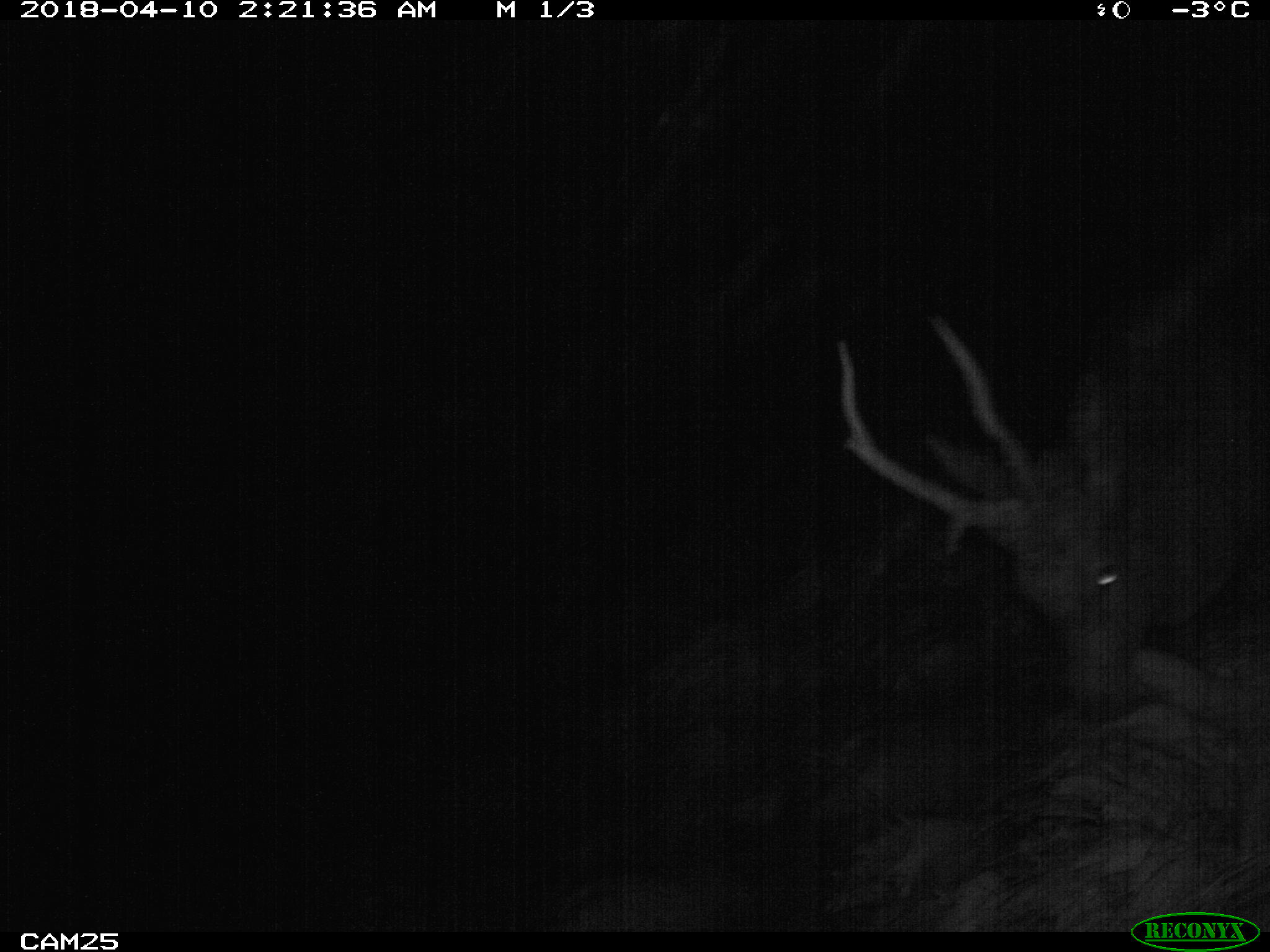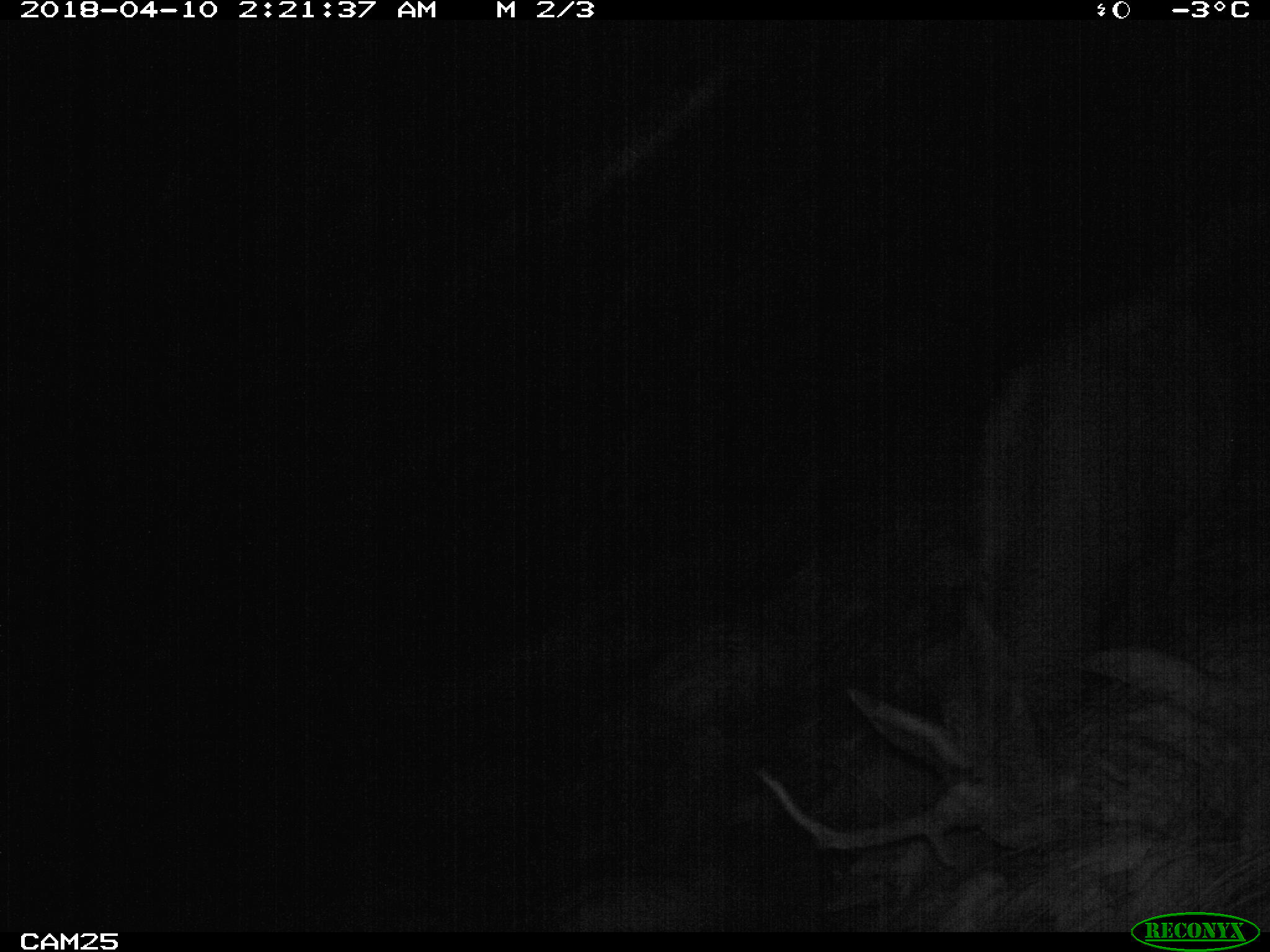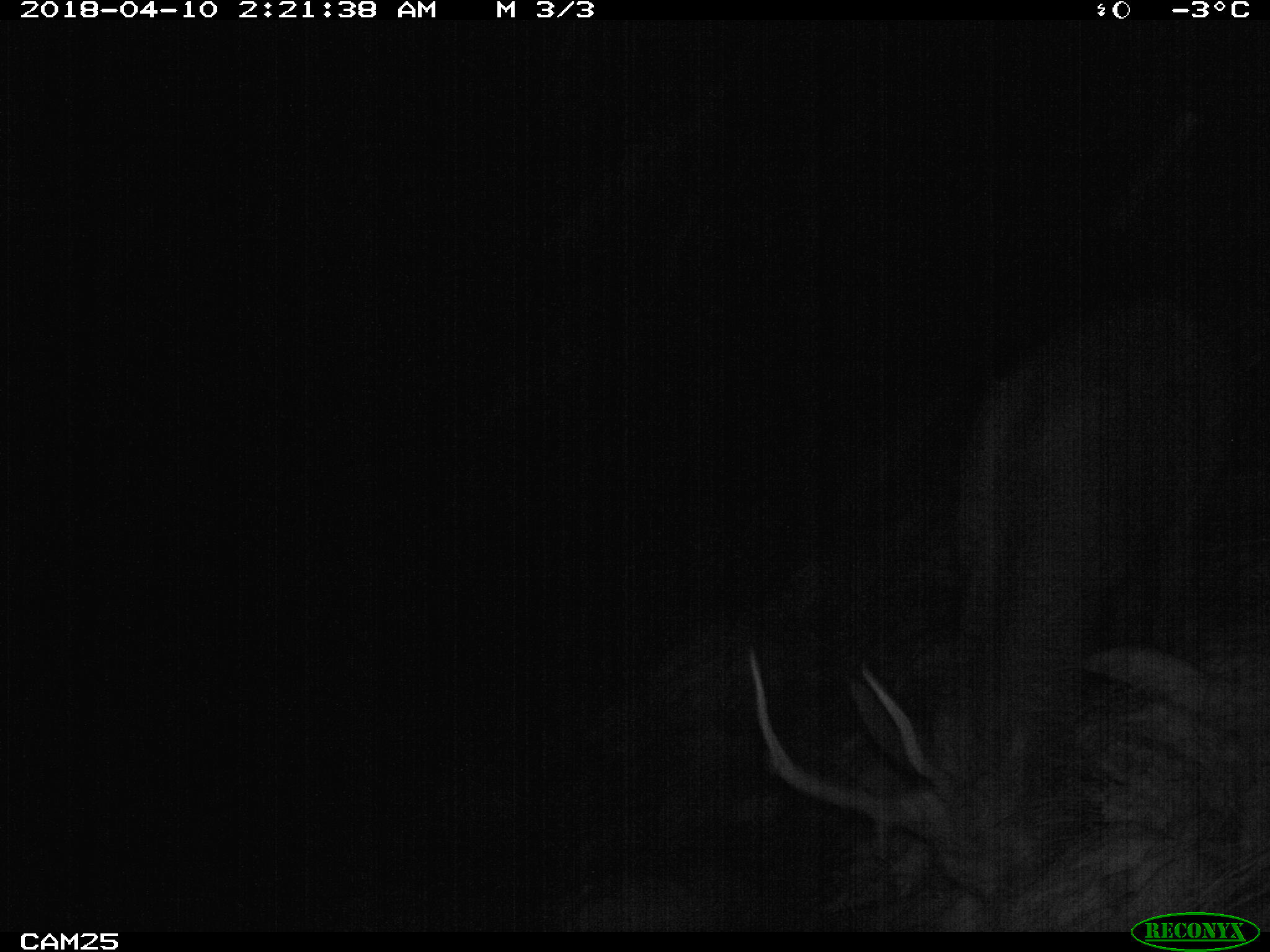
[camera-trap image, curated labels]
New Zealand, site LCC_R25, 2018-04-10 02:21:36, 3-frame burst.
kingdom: Animalia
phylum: Chordata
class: Mammalia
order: Artiodactyla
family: Cervidae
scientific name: Cervidae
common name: deer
Deer (Cervidae).